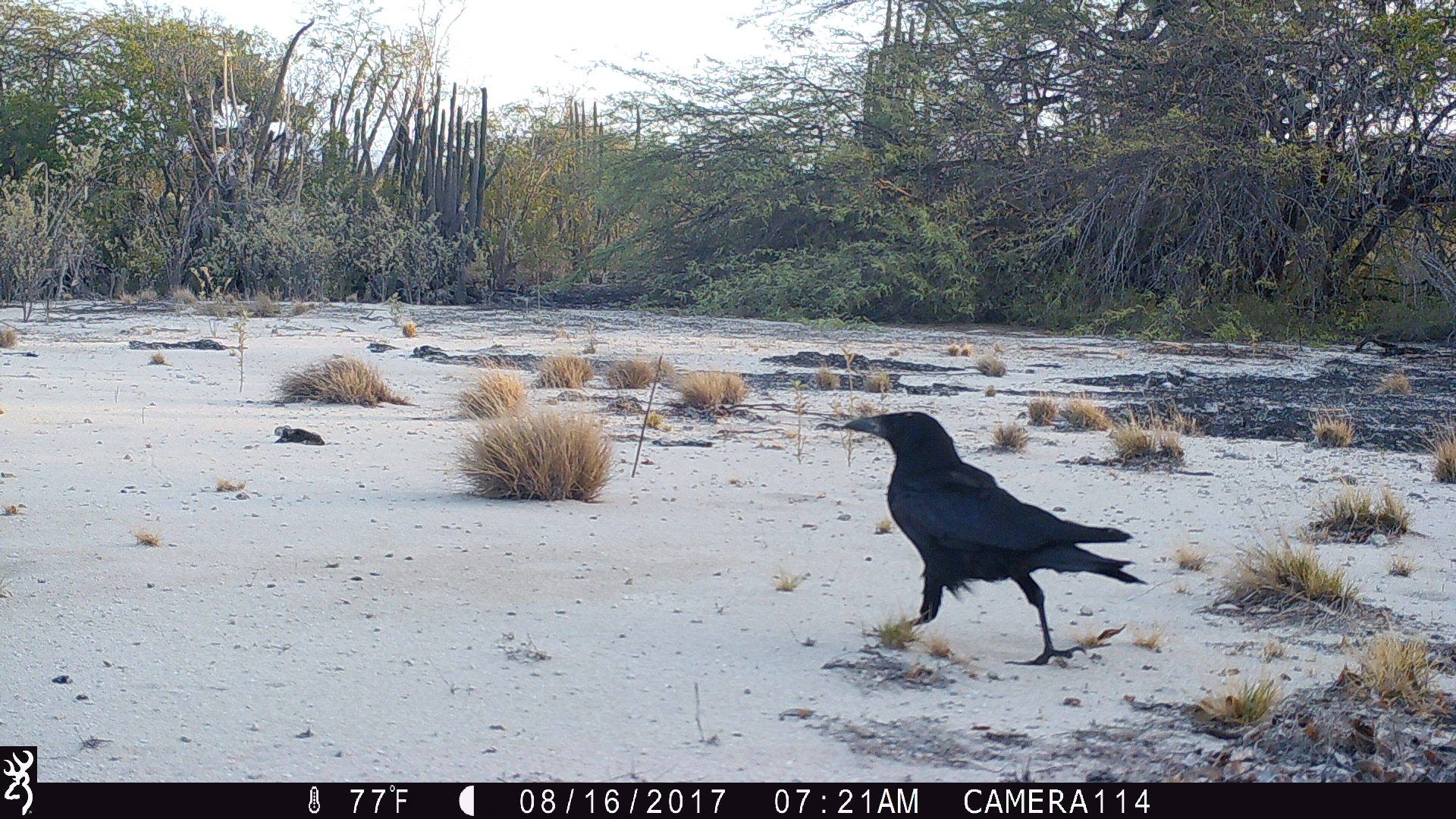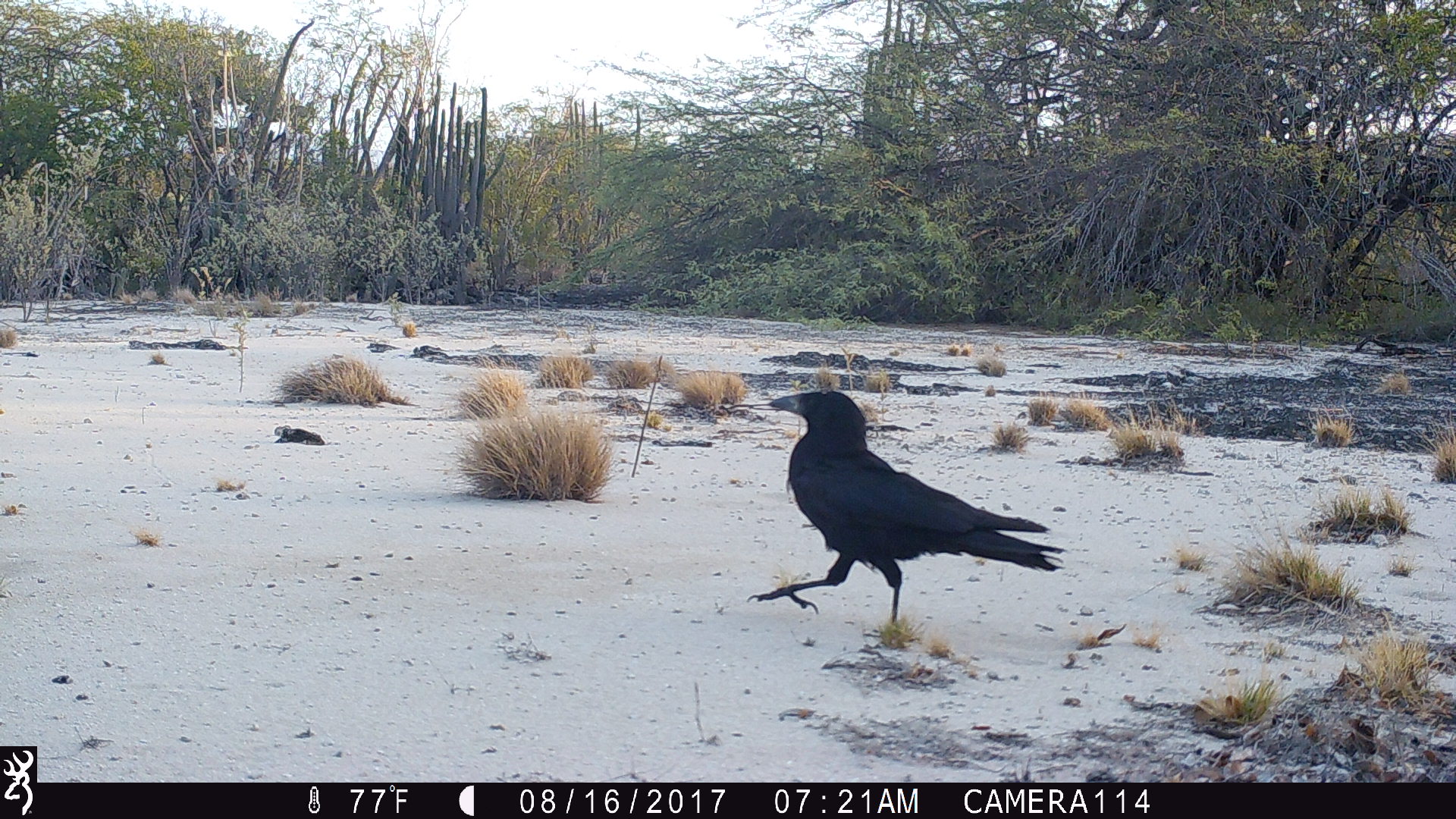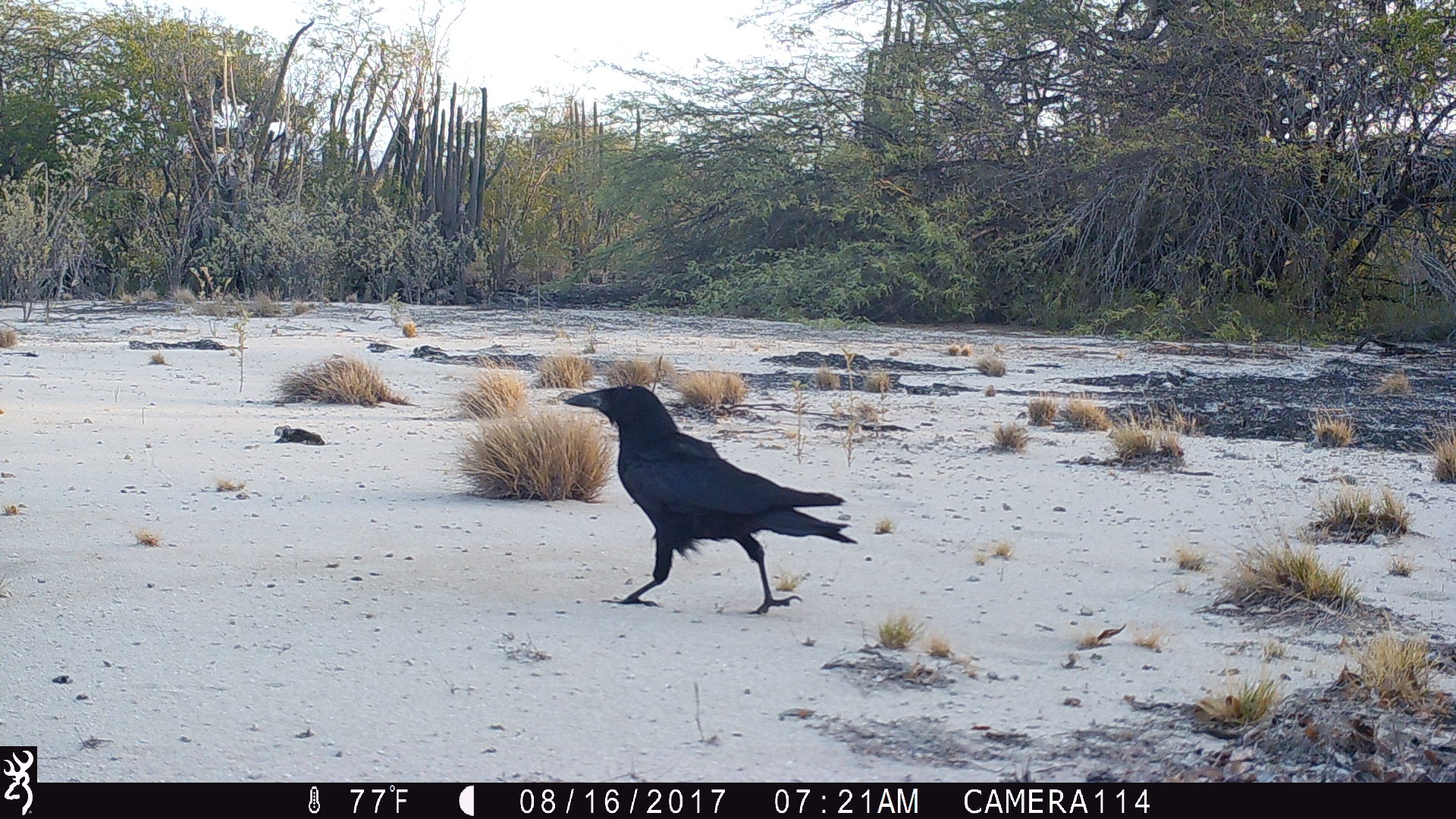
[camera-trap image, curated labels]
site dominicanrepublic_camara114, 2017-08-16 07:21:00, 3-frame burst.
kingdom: Animalia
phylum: Chordata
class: Aves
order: Passeriformes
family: Corvidae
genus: Corvus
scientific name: Corvus corax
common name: raven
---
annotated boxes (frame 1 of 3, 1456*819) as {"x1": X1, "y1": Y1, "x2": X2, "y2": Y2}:
raven: {"x1": 826, "y1": 409, "x2": 1142, "y2": 666}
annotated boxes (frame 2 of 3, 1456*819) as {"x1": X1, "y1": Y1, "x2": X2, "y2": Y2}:
raven: {"x1": 743, "y1": 385, "x2": 1063, "y2": 640}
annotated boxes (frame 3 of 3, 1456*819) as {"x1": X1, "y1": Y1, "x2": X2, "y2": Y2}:
raven: {"x1": 552, "y1": 383, "x2": 871, "y2": 633}